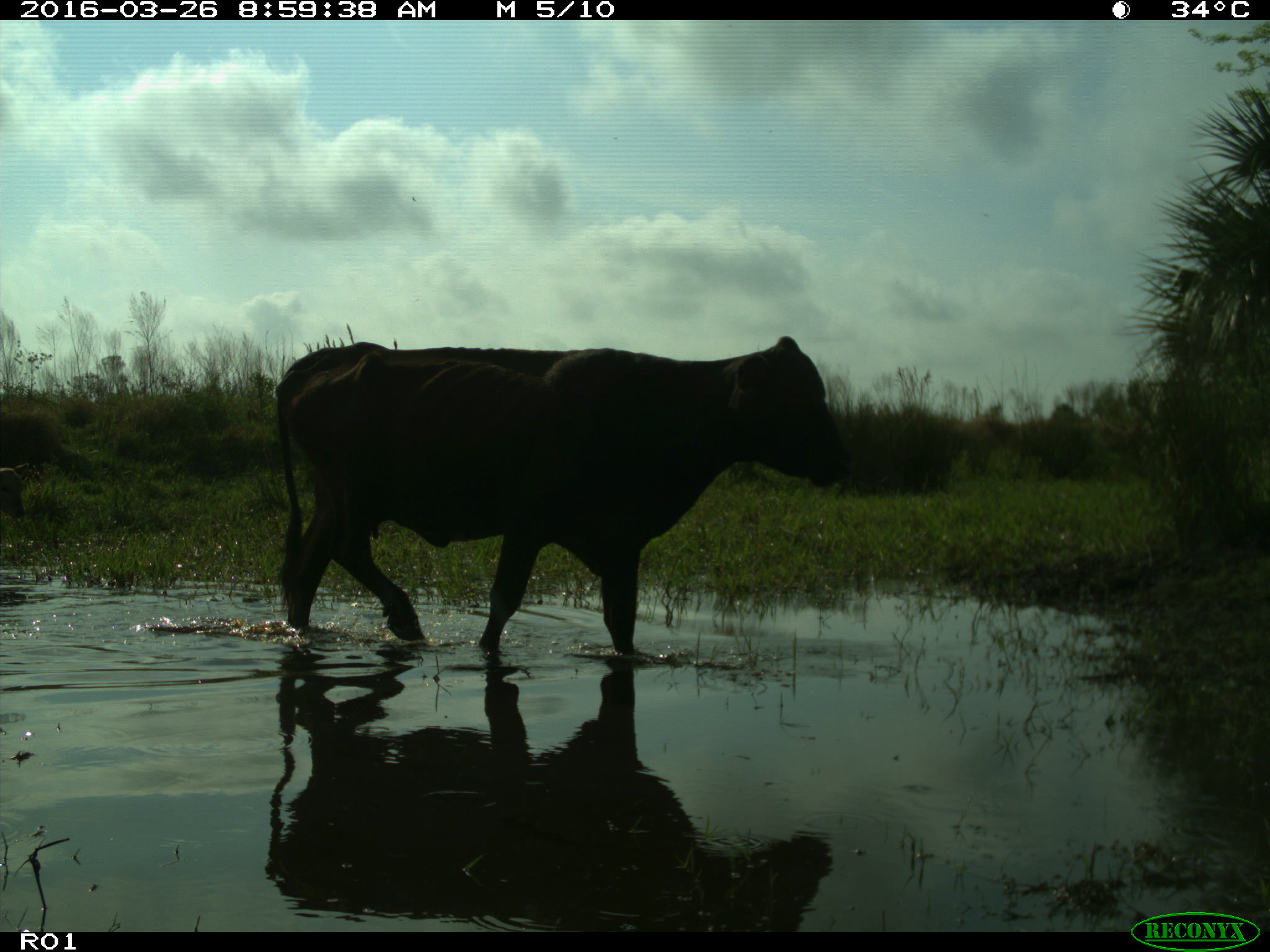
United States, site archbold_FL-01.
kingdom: Animalia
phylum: Chordata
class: Mammalia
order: Artiodactyla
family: Bovidae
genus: Bos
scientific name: Bos taurus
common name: domestic cow